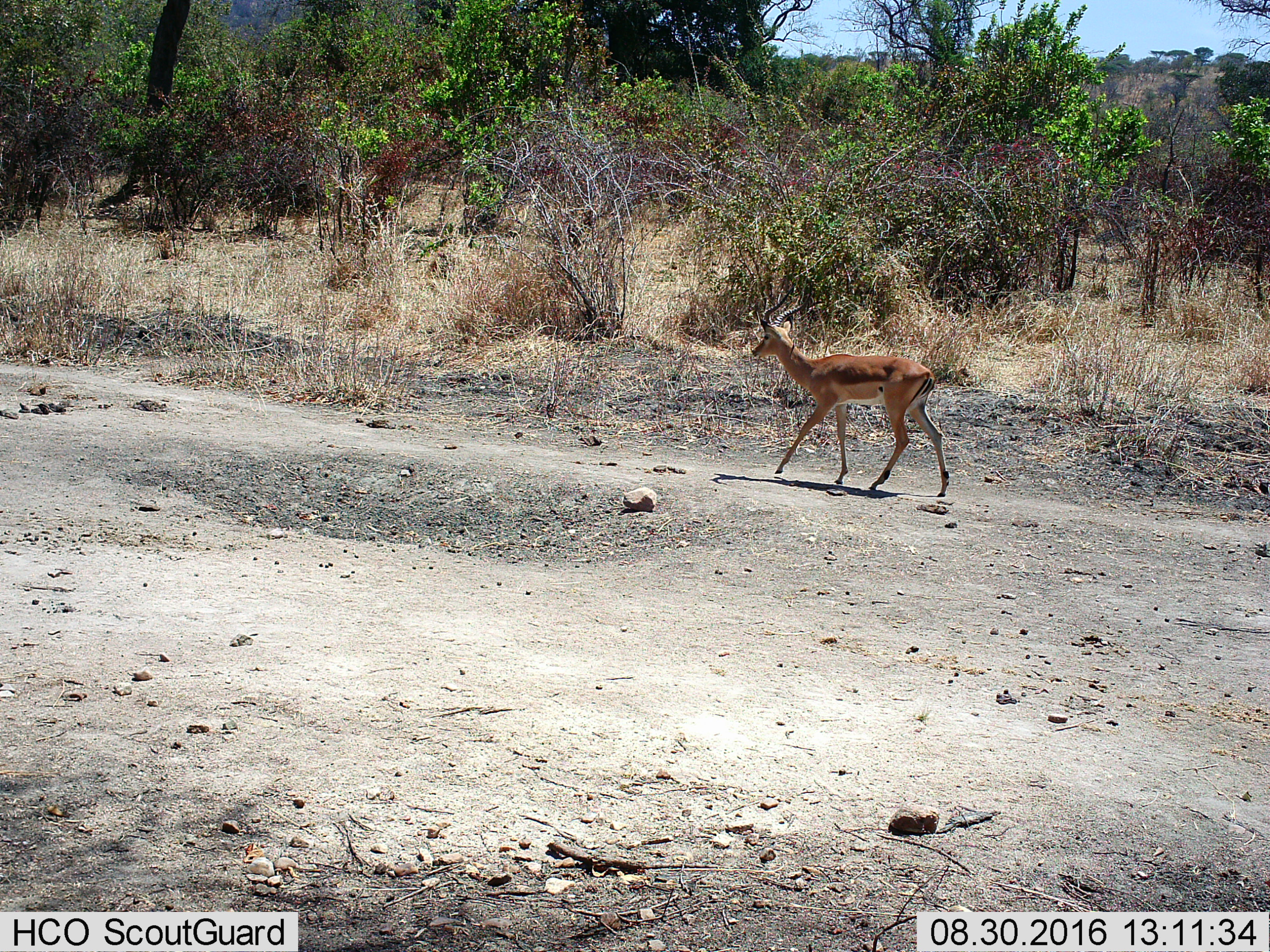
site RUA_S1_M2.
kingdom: Animalia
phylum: Chordata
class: Mammalia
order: Artiodactyla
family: Bovidae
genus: Aepyceros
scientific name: Aepyceros melampus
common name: impala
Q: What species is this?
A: Impala (Aepyceros melampus).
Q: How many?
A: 1.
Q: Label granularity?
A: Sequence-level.